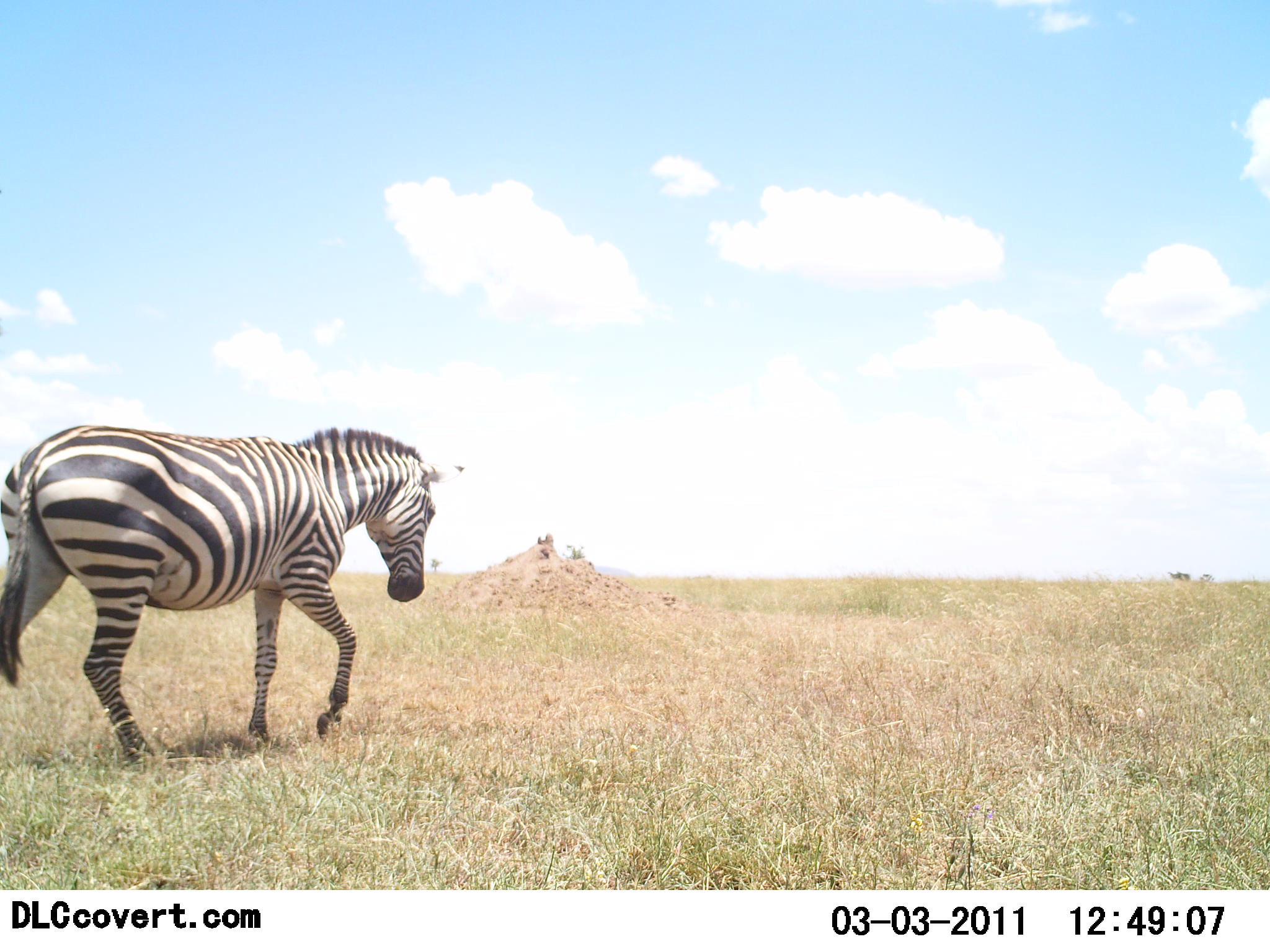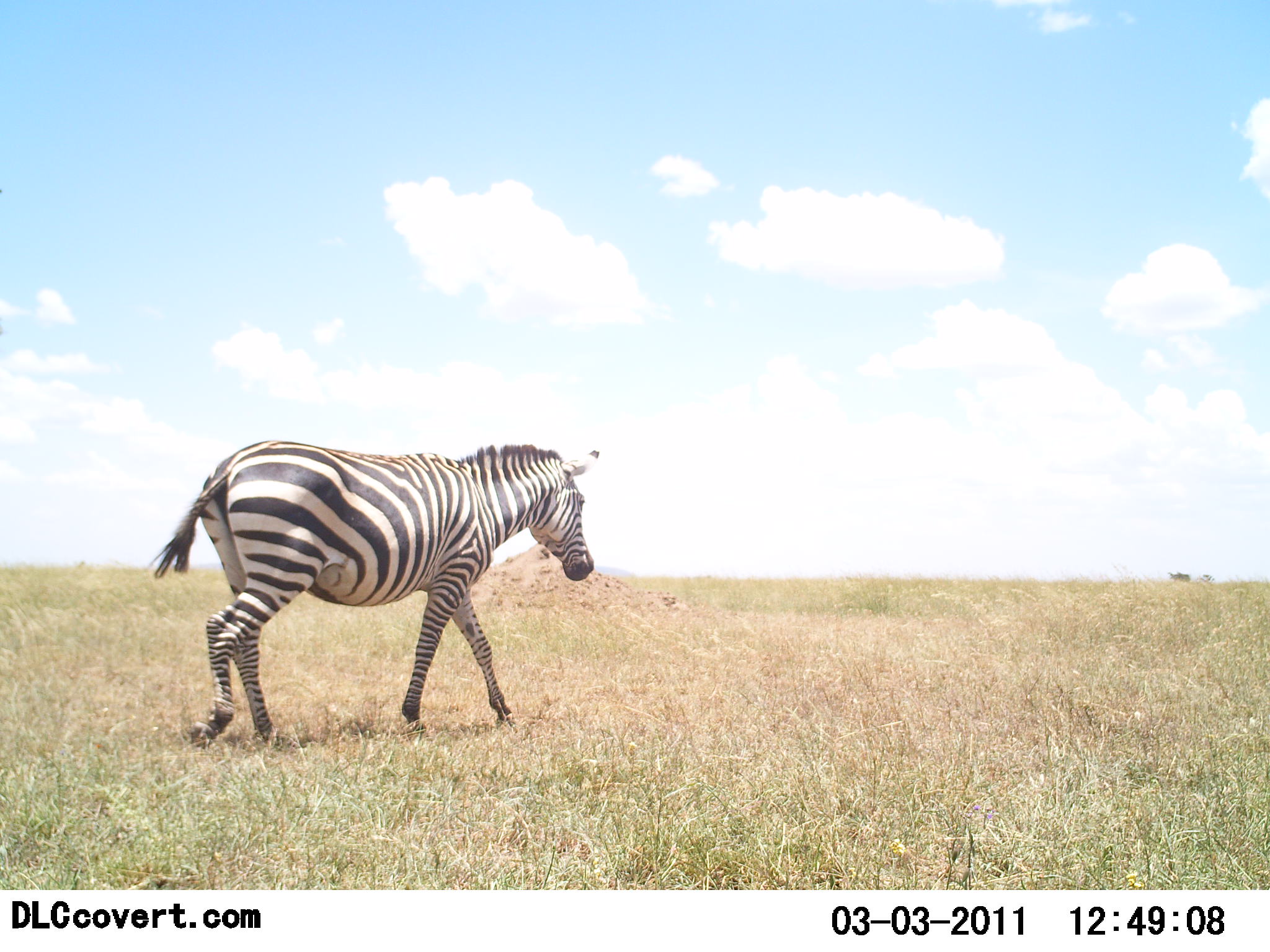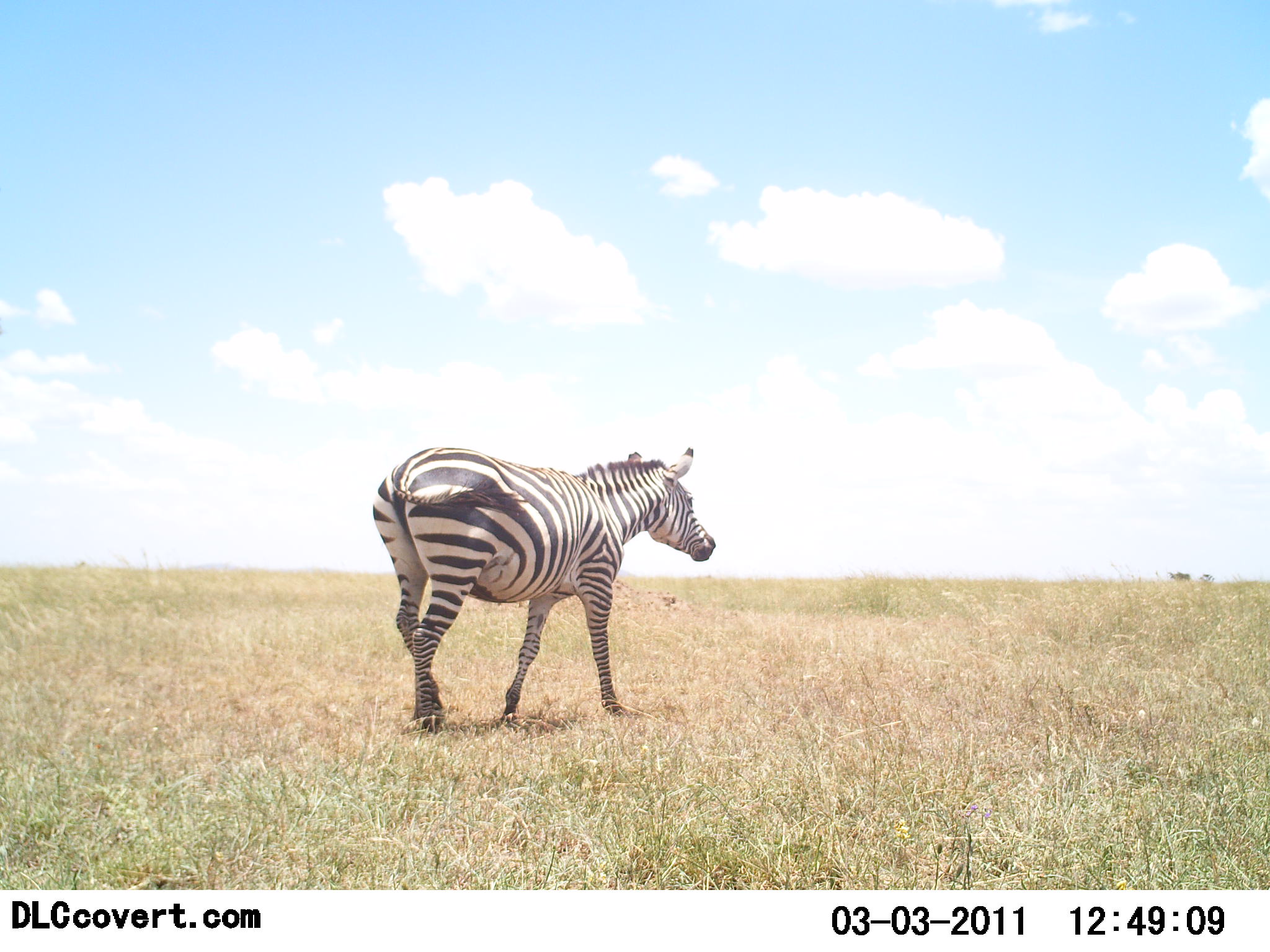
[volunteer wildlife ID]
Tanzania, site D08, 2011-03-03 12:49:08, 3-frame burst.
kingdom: Animalia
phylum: Chordata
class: Mammalia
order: Perissodactyla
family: Equidae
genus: Equus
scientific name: Equus quagga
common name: plains zebra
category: zebra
Zebra (plains zebra) (Equus quagga), count 1. Behavior (volunteer vote fractions): standing 0%, resting 0%, moving 100%, interacting 0%. Young present (vote fraction): 0%. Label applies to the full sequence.